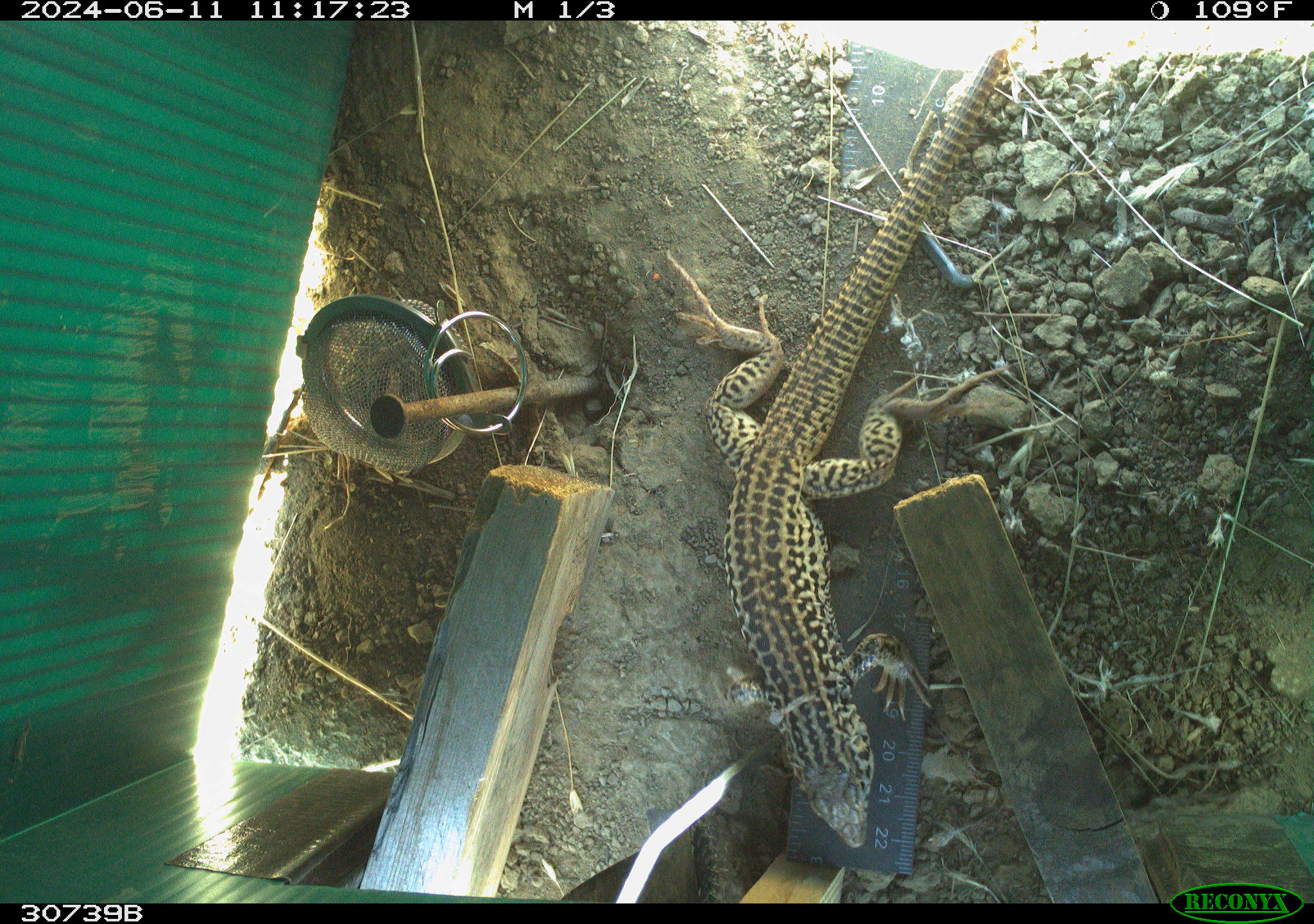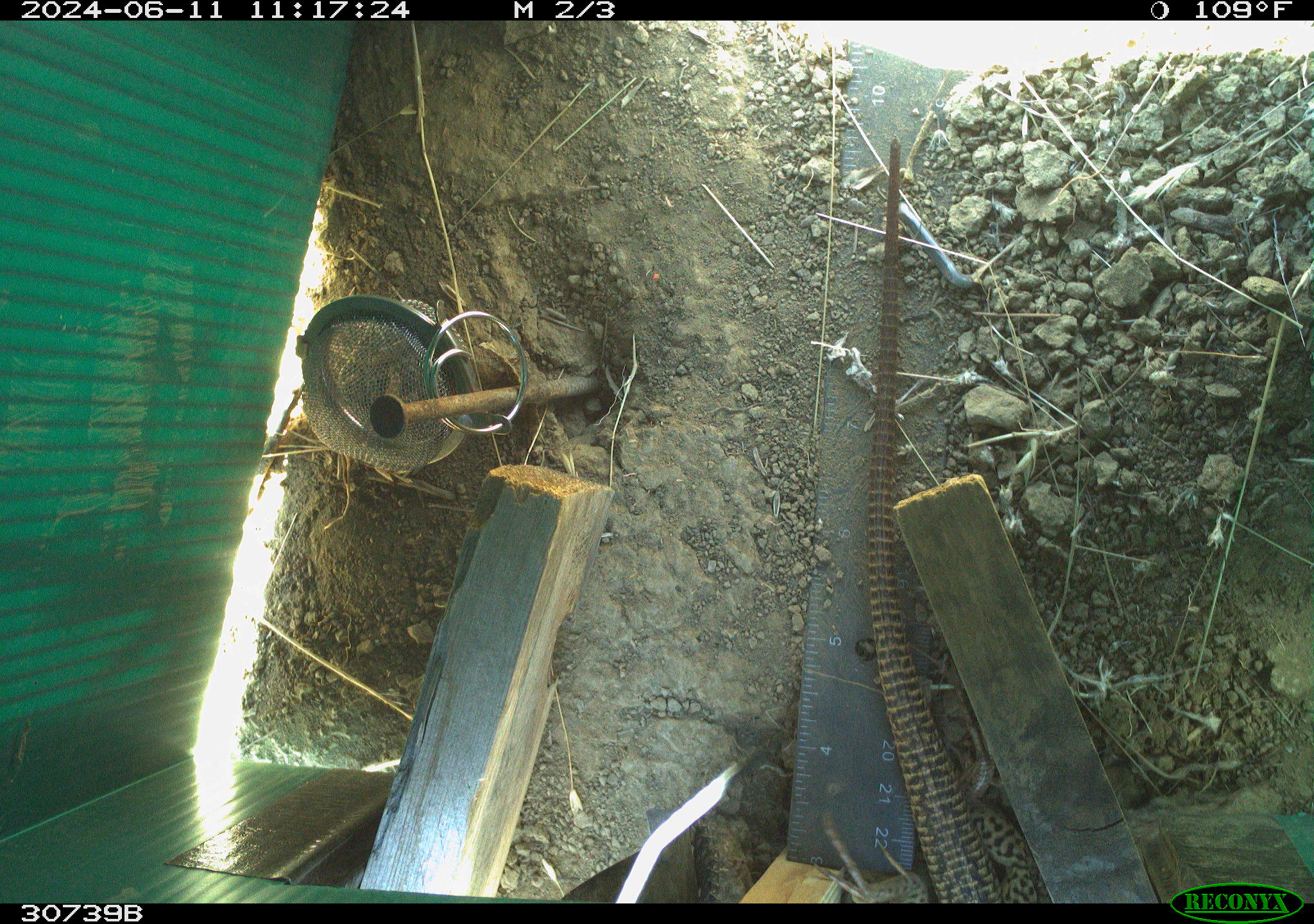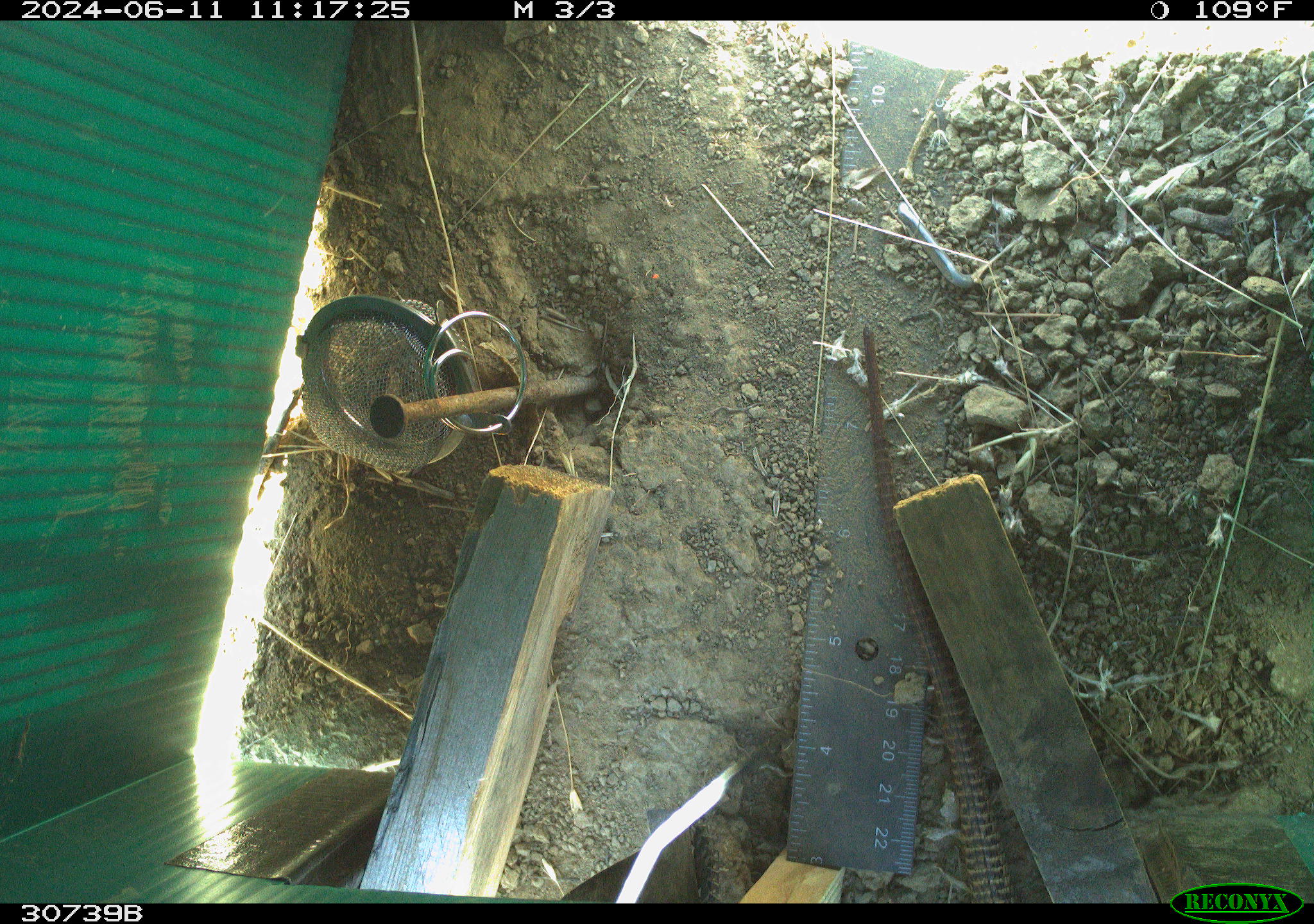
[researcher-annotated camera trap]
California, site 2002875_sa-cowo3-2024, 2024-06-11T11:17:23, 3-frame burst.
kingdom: Animalia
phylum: Chordata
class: Reptilia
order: Squamata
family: Teiidae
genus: Aspidoscelis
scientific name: Aspidoscelis tigris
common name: western whiptail